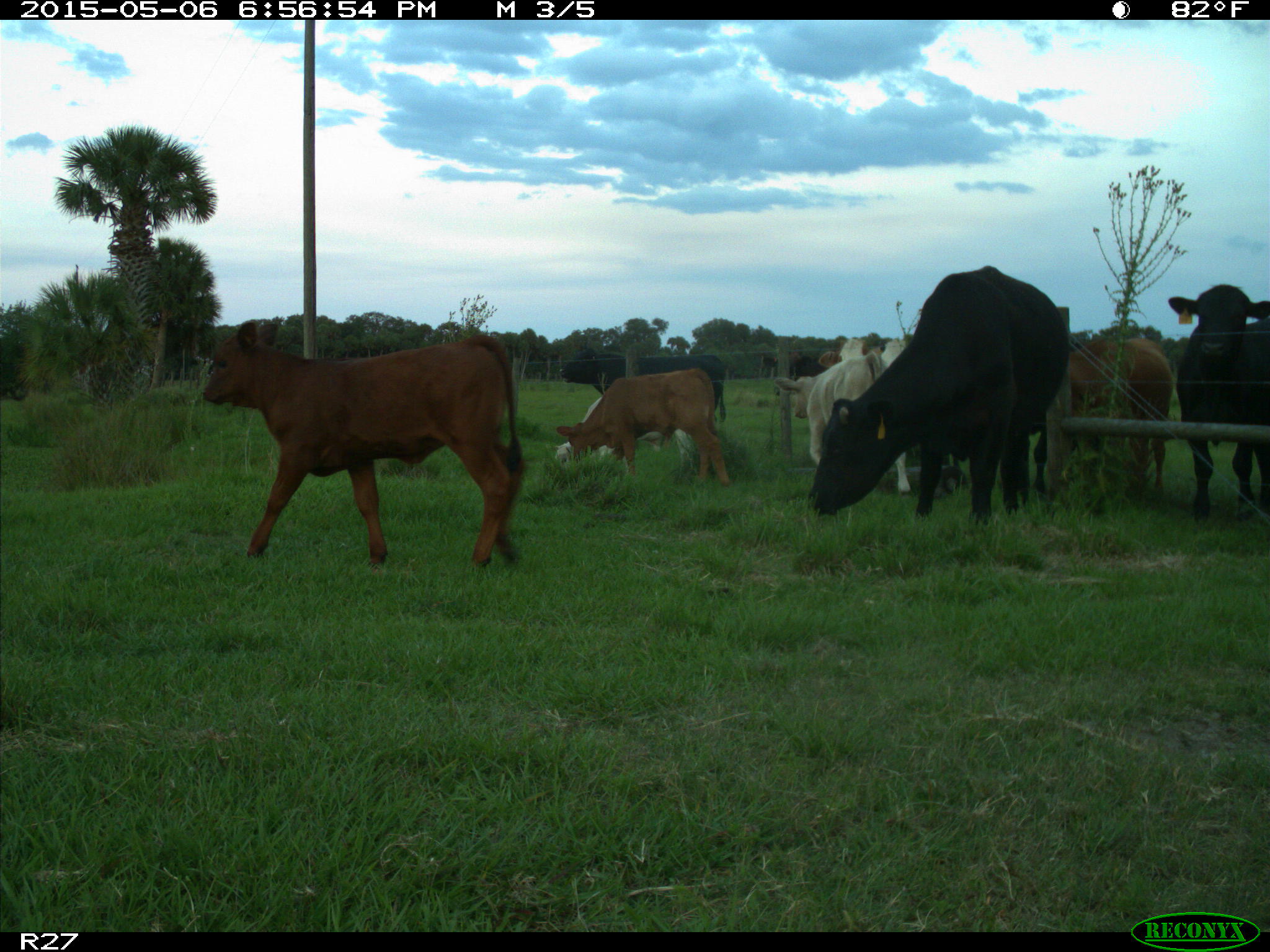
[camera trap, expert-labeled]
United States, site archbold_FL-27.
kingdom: Animalia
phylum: Chordata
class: Mammalia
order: Artiodactyla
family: Bovidae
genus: Bos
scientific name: Bos taurus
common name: domestic cow